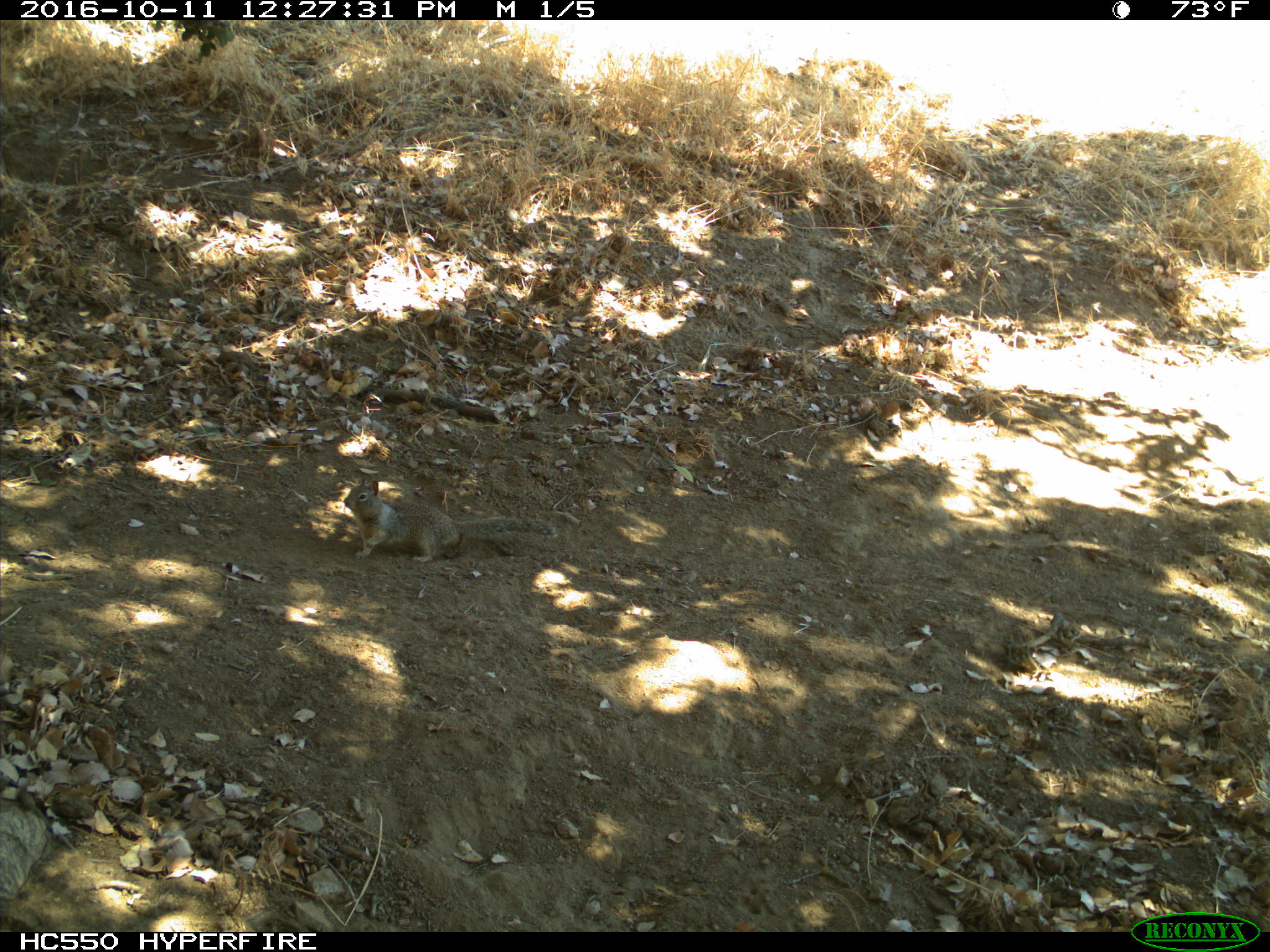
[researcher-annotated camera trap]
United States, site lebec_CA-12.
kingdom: Animalia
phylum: Chordata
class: Mammalia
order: Rodentia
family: Sciuridae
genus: Otospermophilus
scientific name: Otospermophilus beecheyi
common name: california ground squirrel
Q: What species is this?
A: Otospermophilus beecheyi (california ground squirrel).